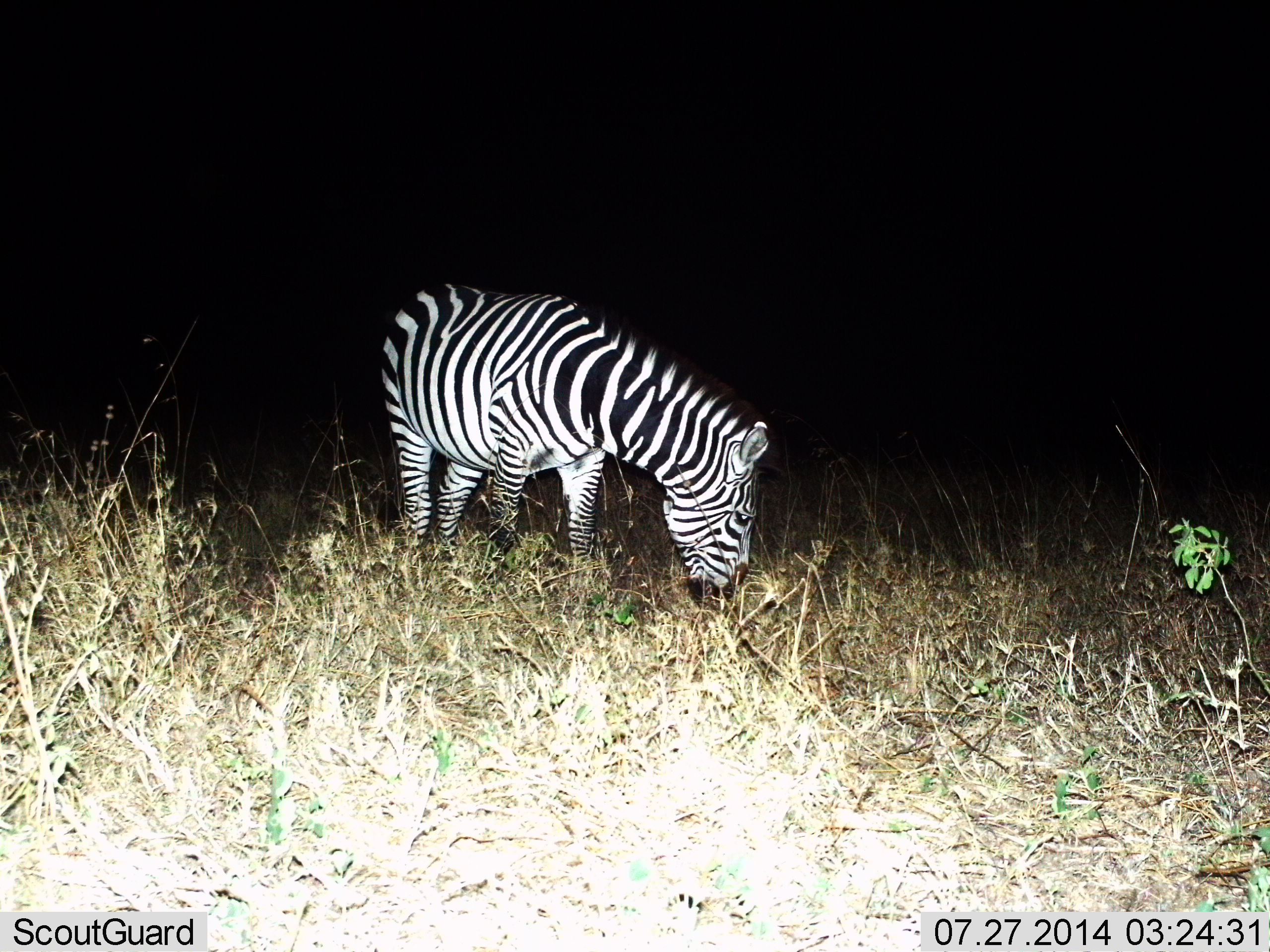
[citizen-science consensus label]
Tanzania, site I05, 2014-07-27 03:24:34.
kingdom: Animalia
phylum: Chordata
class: Mammalia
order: Perissodactyla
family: Equidae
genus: Equus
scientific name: Equus quagga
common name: plains zebra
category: zebra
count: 1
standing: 30%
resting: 0%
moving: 0%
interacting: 0%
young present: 0%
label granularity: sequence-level